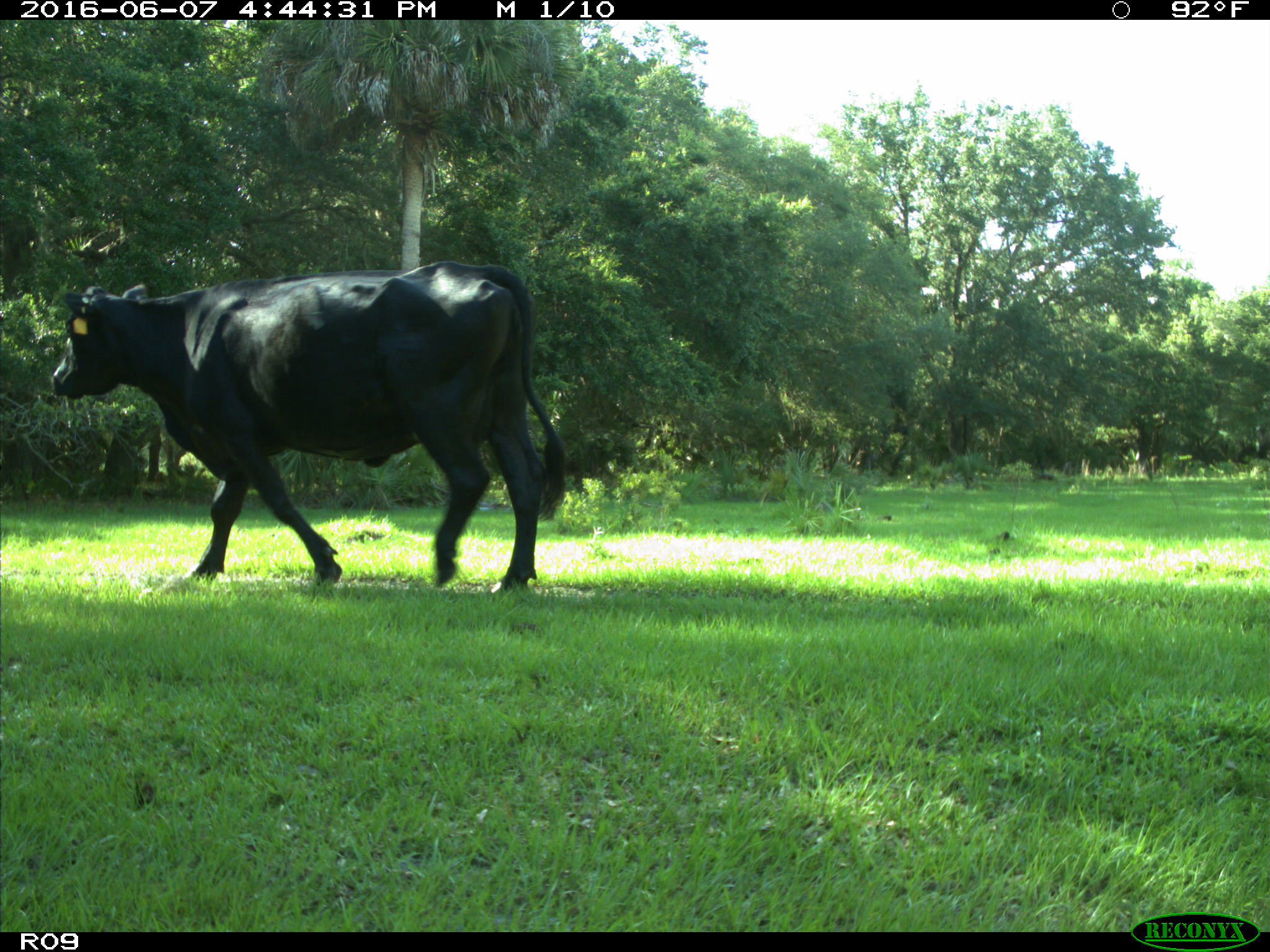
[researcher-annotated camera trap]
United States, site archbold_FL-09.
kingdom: Animalia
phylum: Chordata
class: Mammalia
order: Artiodactyla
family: Bovidae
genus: Bos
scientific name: Bos taurus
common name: domestic cow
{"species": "Bos taurus (domestic cow)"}